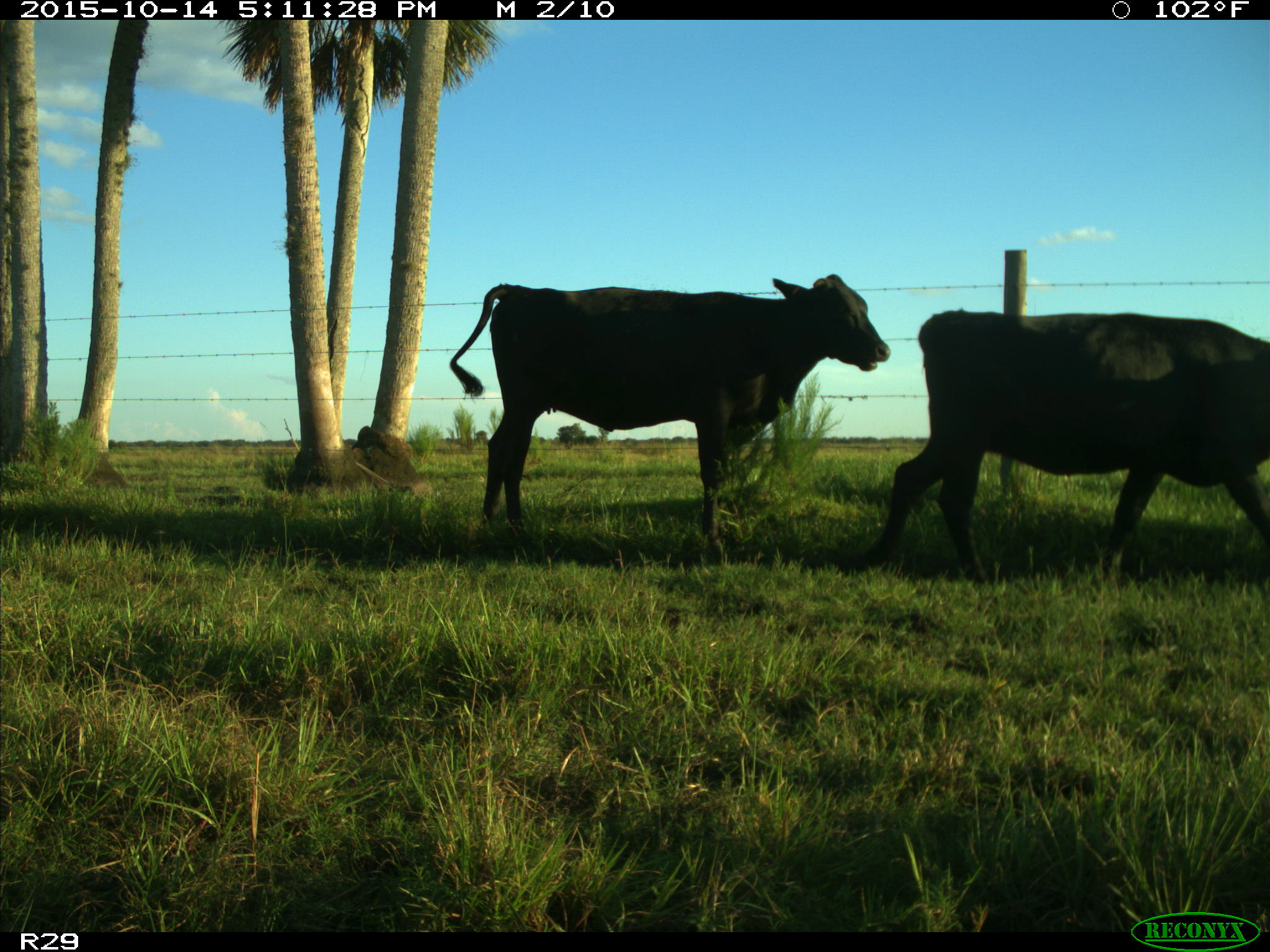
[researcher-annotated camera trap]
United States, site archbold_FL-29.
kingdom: Animalia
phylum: Chordata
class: Mammalia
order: Artiodactyla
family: Bovidae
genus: Bos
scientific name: Bos taurus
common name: domestic cow